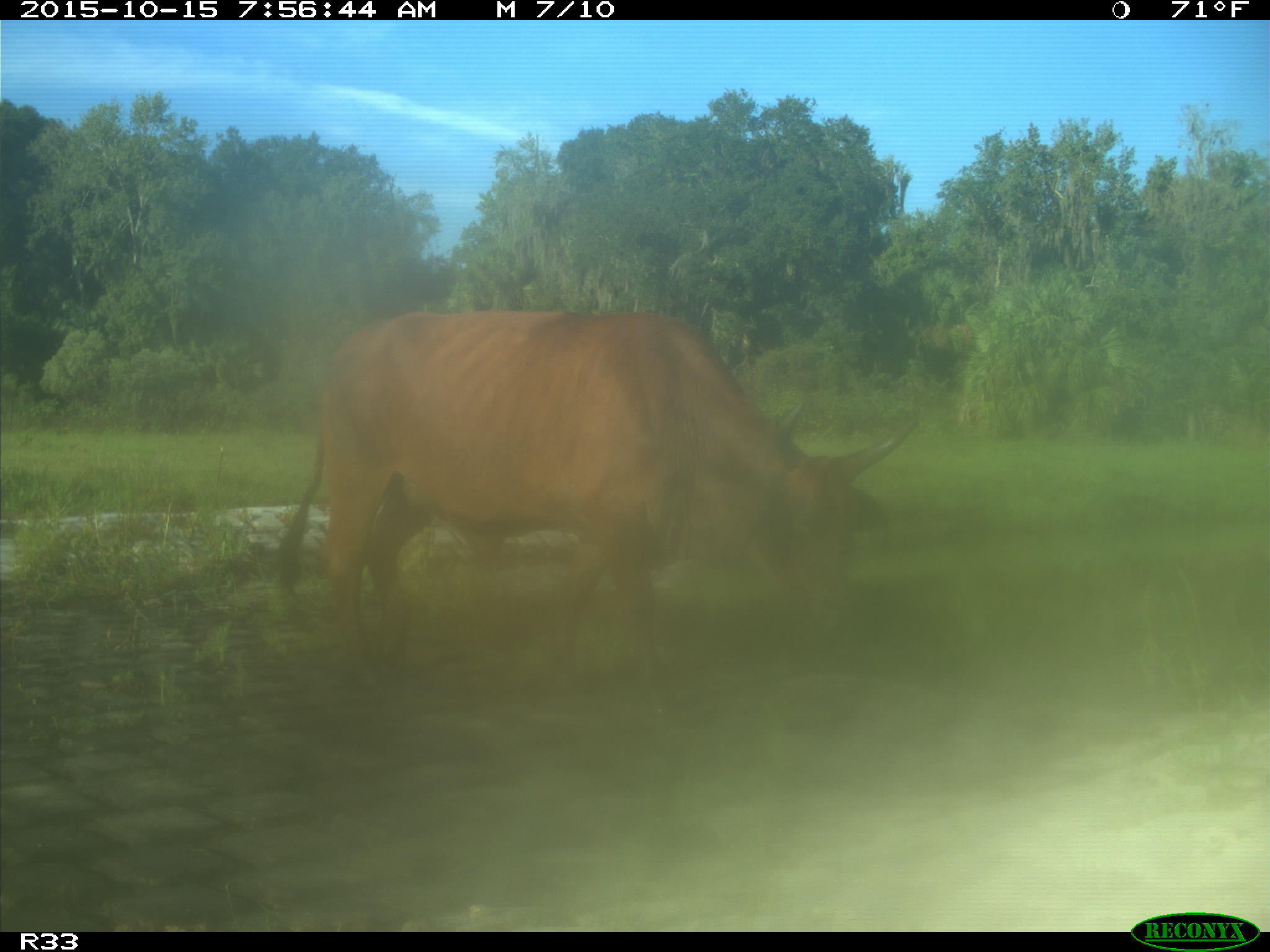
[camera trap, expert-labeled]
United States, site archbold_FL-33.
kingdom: Animalia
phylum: Chordata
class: Mammalia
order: Artiodactyla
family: Bovidae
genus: Bos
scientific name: Bos taurus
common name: domestic cow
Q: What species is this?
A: Bos taurus (domestic cow).